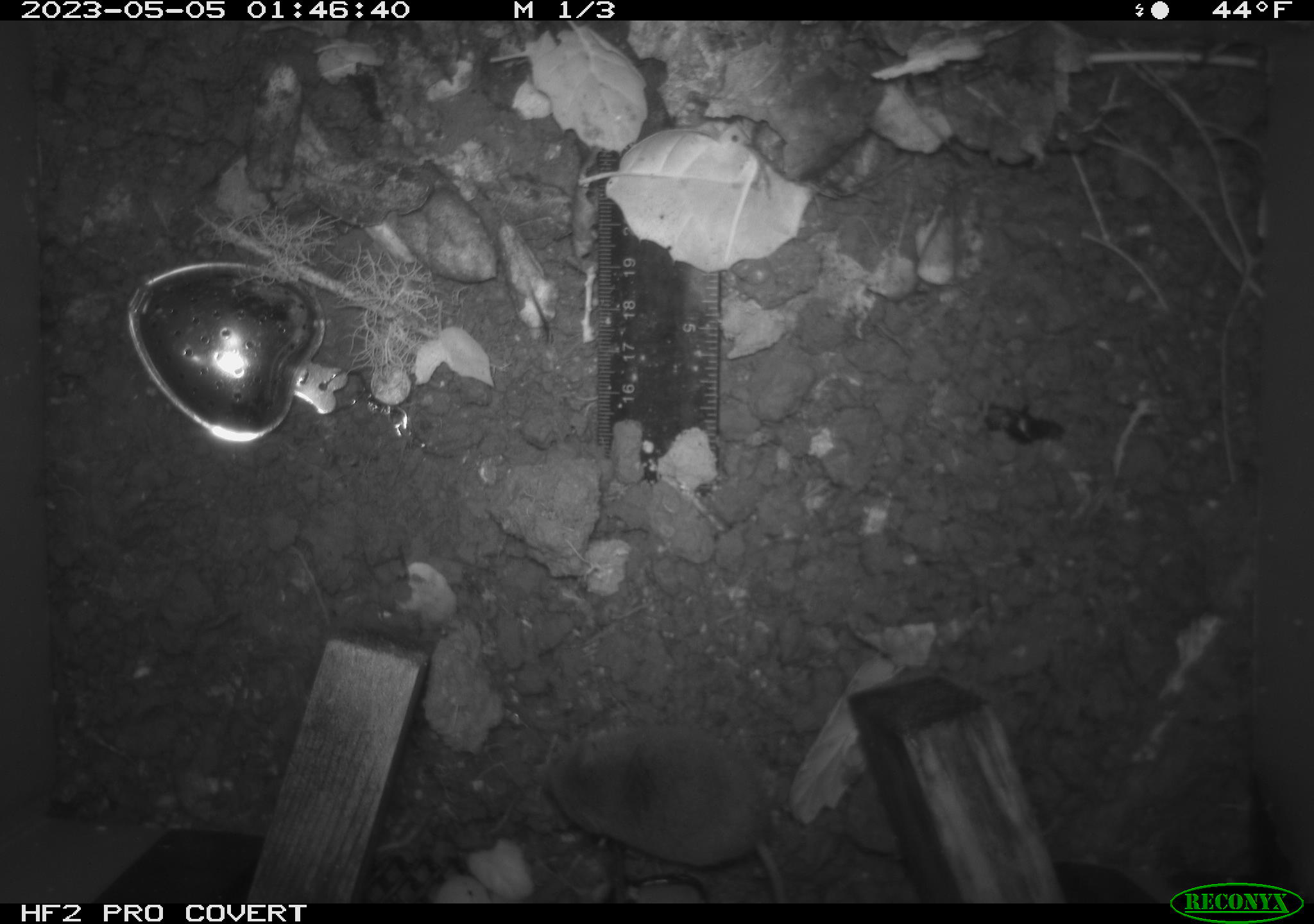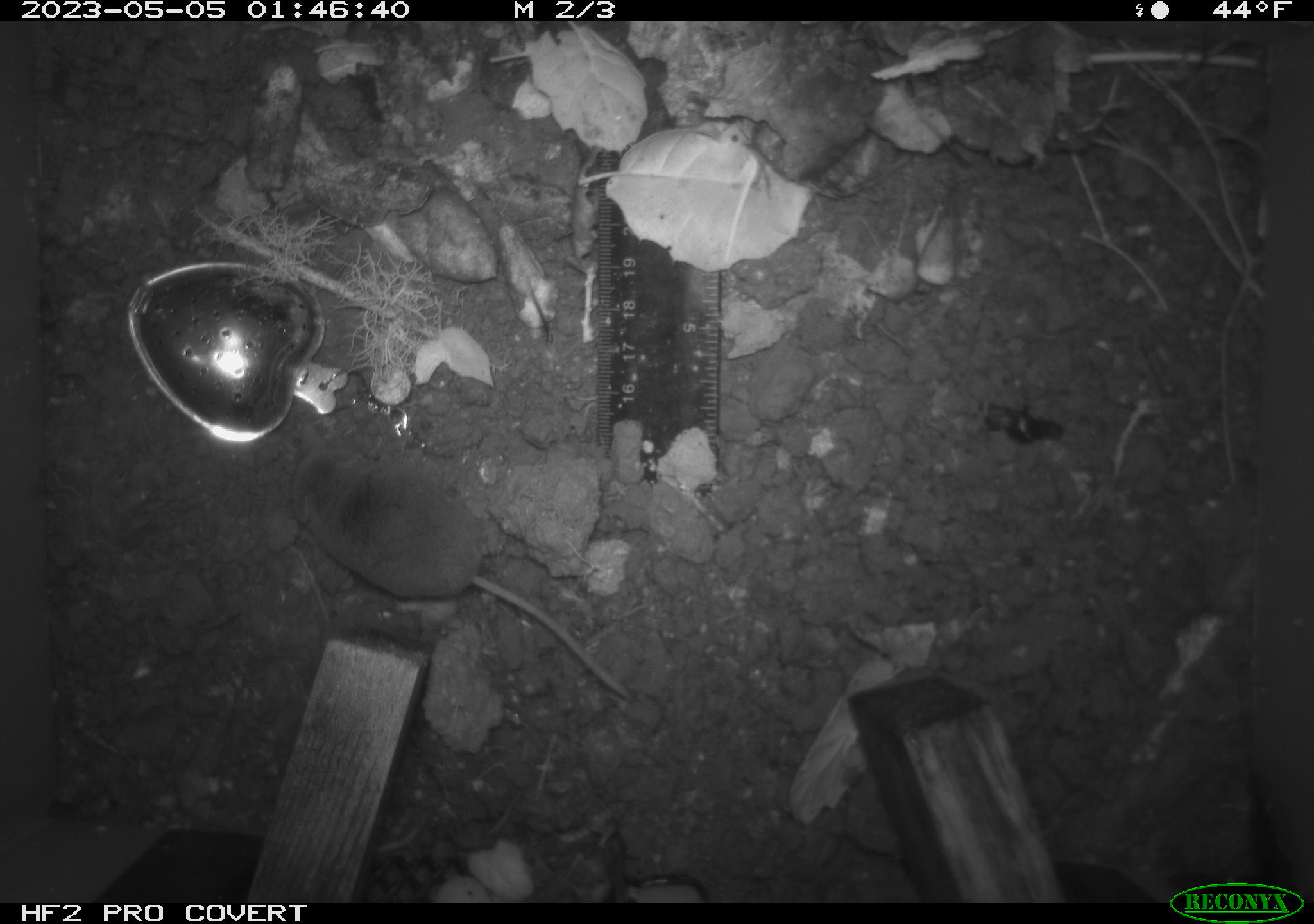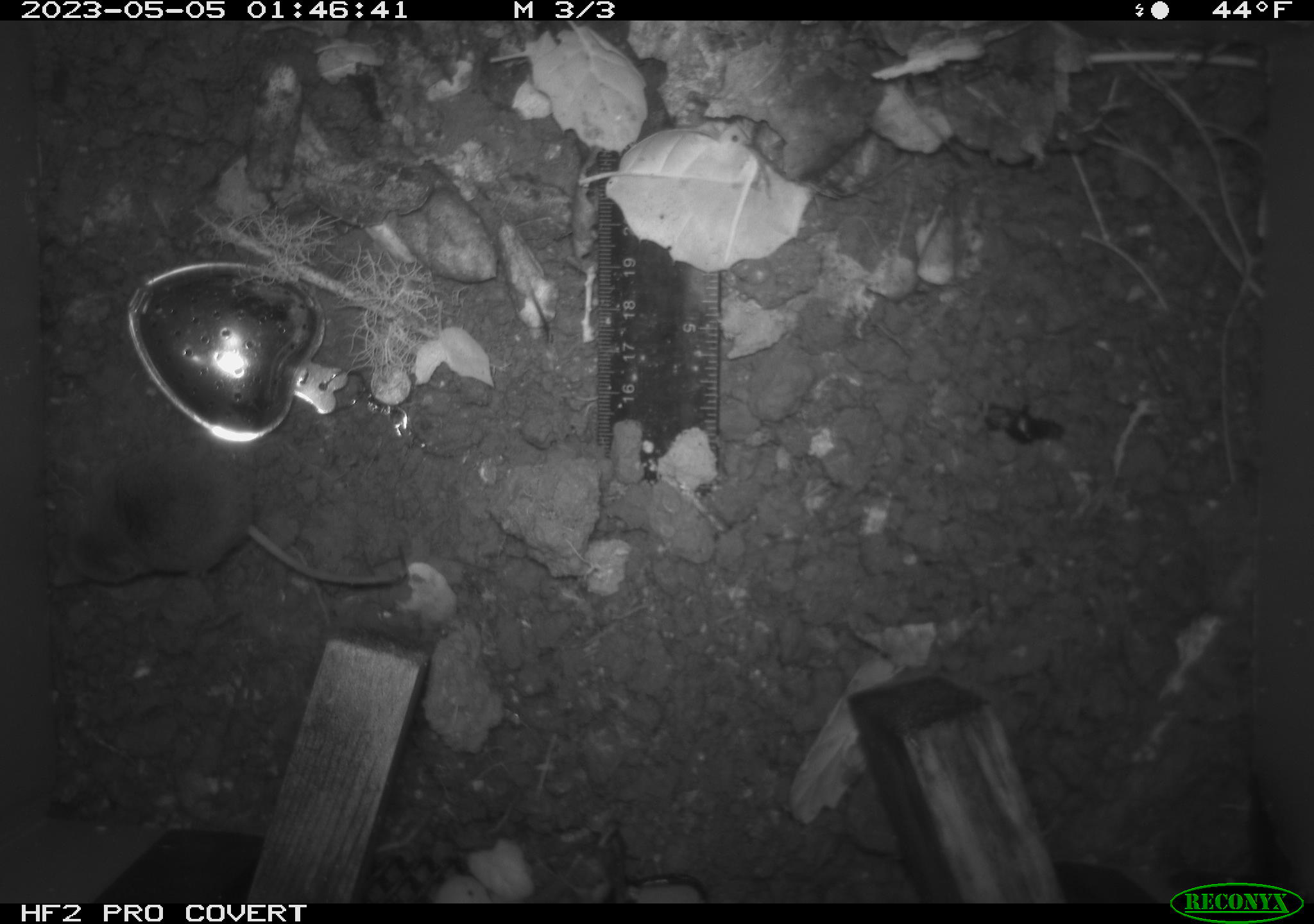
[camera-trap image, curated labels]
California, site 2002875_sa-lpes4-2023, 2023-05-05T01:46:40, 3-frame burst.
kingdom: Animalia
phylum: Chordata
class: Mammalia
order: Eulipotyphla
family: Soricidae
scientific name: Soricidae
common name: shrews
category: soricidae family